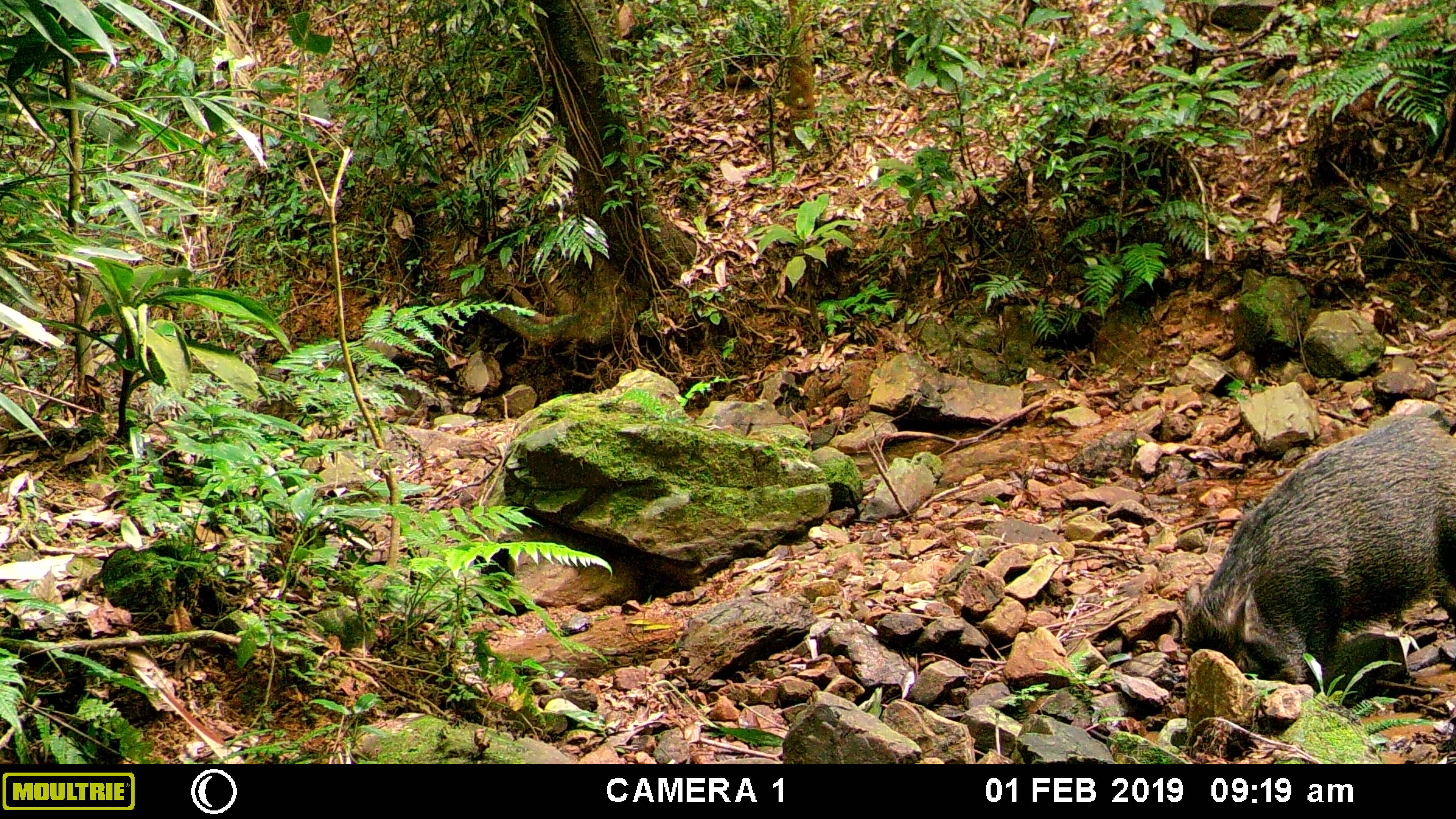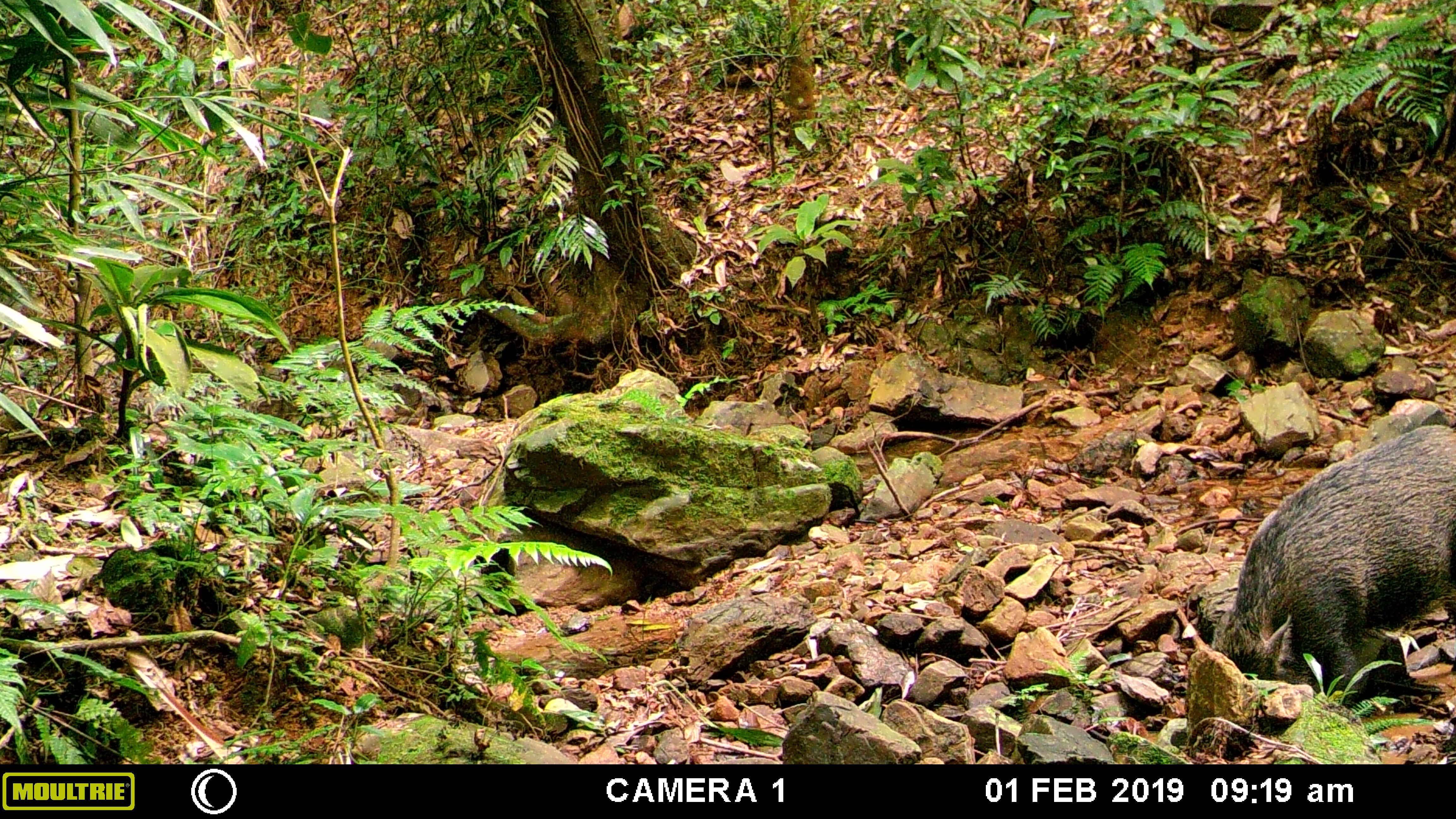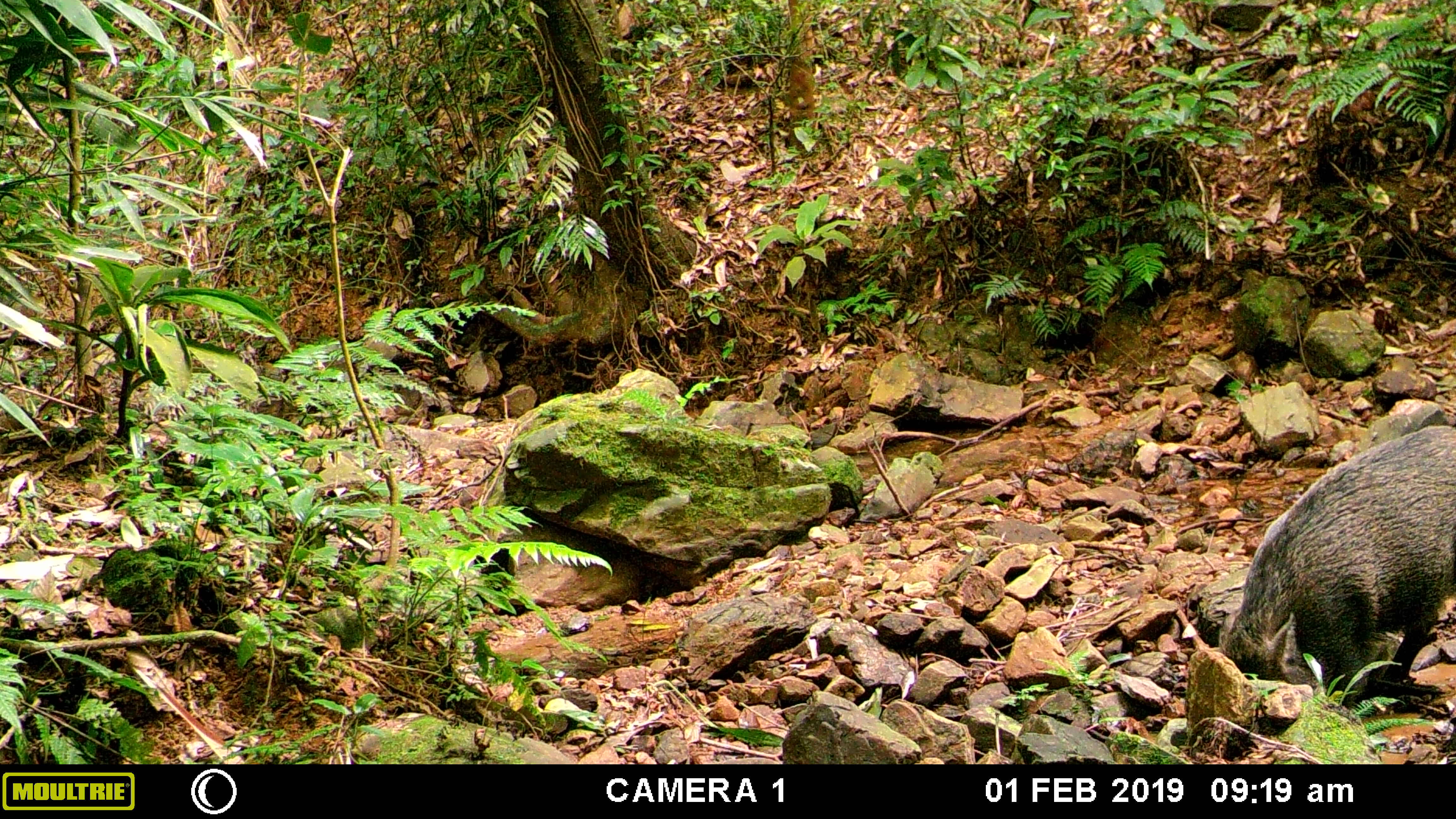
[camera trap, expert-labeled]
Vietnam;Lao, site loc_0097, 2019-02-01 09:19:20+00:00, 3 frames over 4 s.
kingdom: Animalia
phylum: Chordata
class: Mammalia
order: Artiodactyla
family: Suidae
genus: Sus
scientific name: Sus scrofa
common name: eurasian wild pig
Eurasian wild pig (Sus scrofa). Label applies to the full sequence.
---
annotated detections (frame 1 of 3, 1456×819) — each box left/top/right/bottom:
eurasian wild pig: 1177/411/1456/683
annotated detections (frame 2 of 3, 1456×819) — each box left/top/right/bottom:
eurasian wild pig: 1209/422/1455/710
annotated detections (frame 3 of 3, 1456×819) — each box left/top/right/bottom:
eurasian wild pig: 1215/421/1454/705